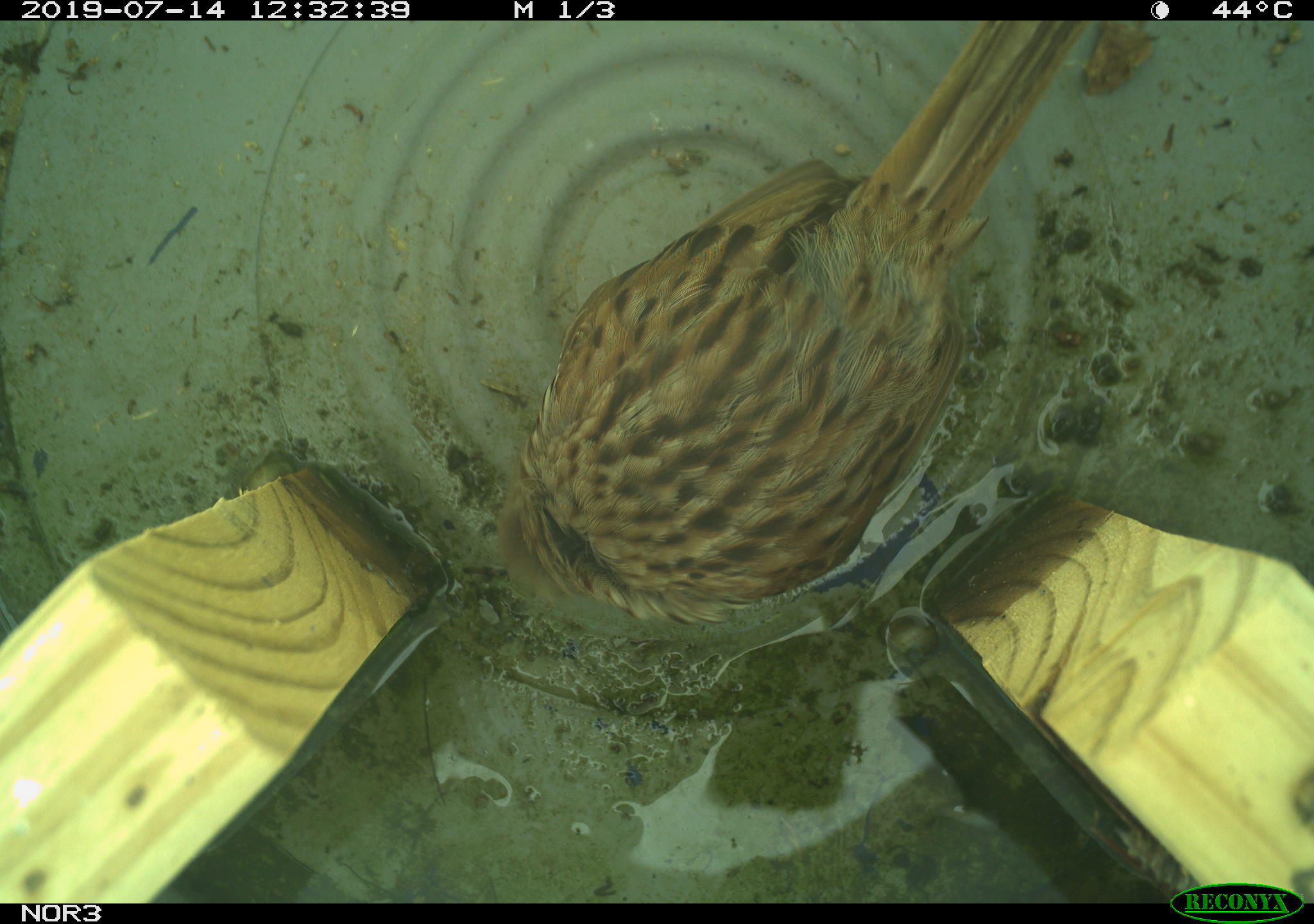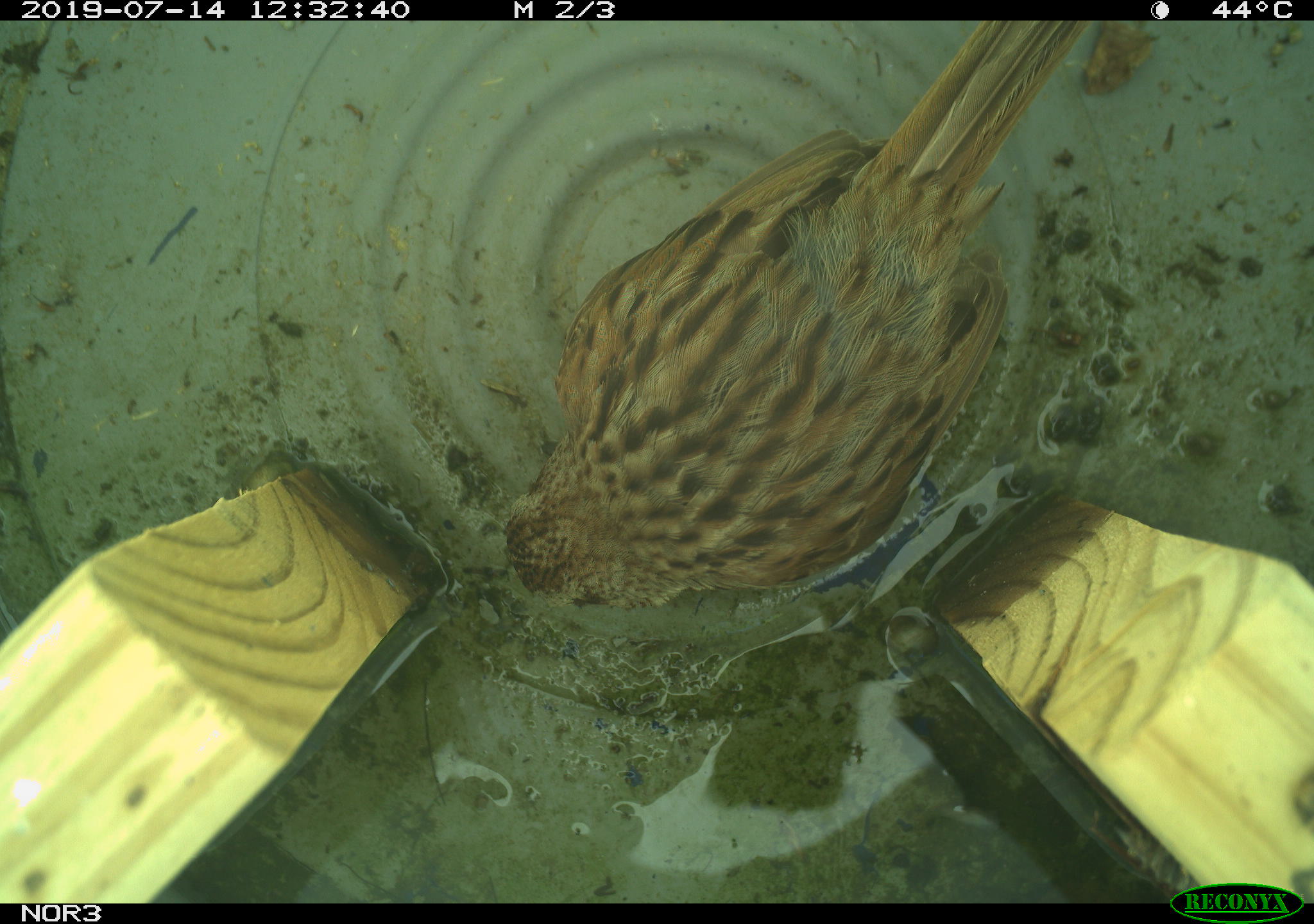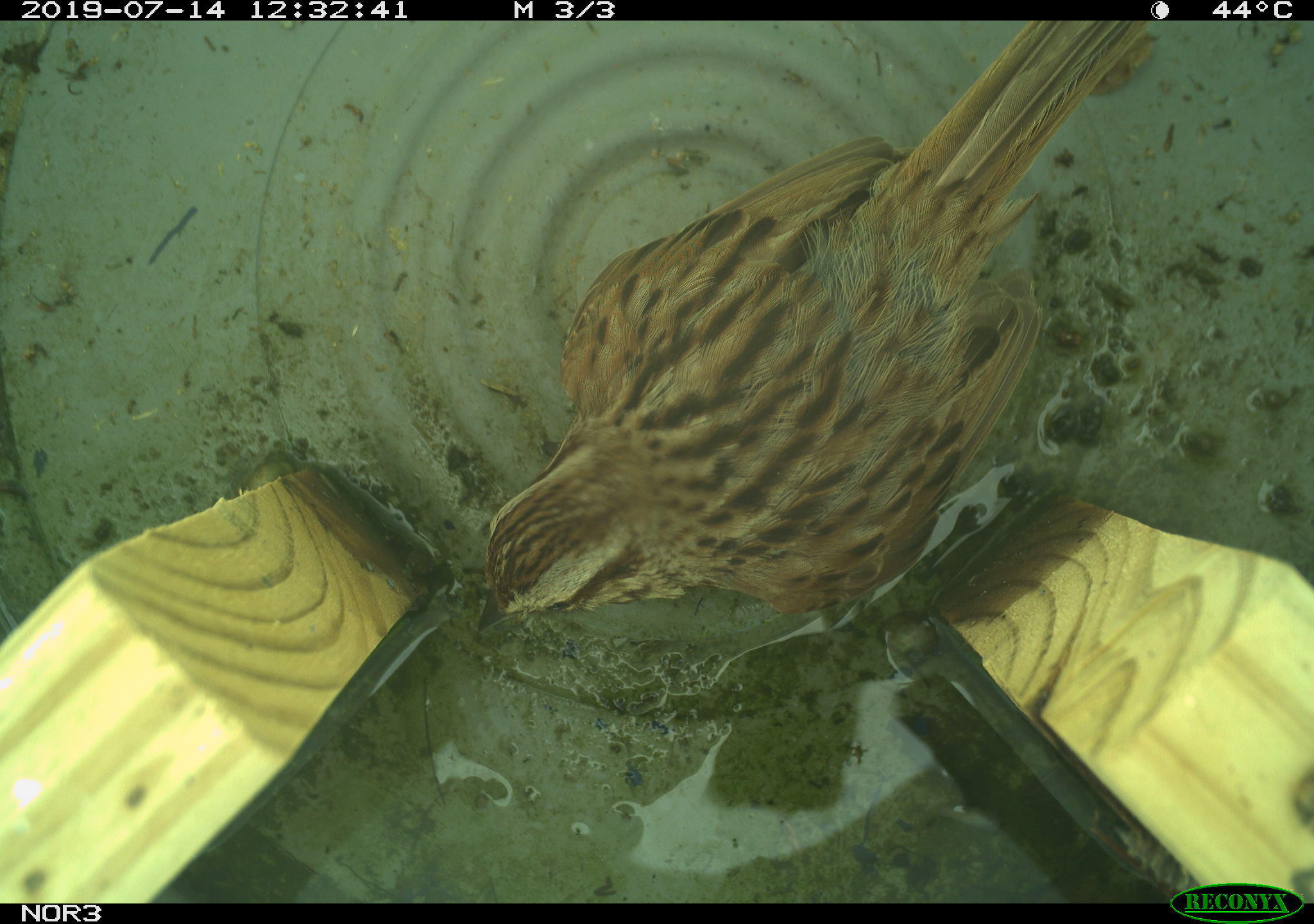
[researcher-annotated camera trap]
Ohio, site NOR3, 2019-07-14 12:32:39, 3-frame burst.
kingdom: Animalia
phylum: Chordata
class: Aves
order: Passeriformes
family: Passerellidae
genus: Melospiza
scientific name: Melospiza melodia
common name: song sparrow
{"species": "song sparrow (Melospiza melodia)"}